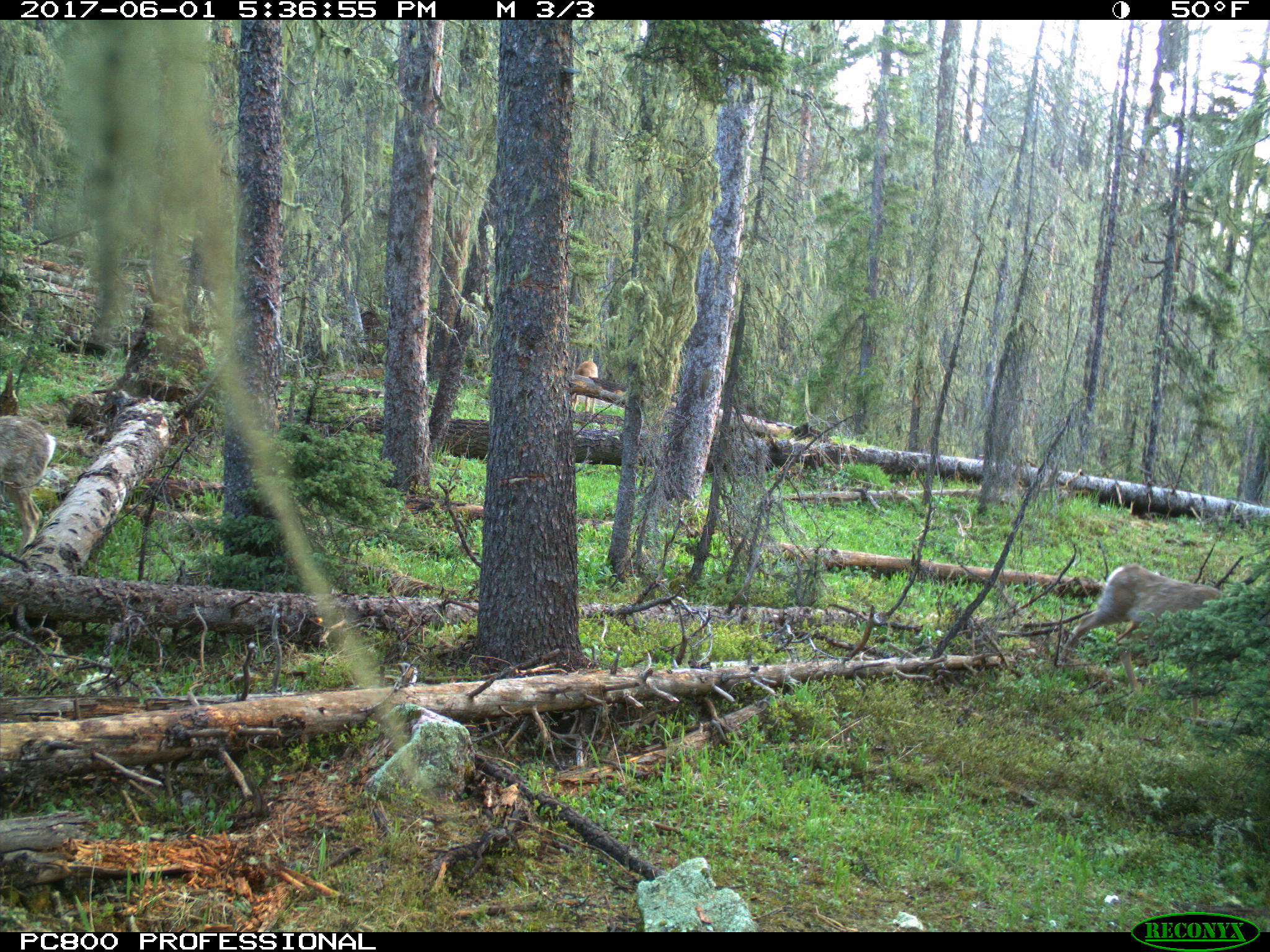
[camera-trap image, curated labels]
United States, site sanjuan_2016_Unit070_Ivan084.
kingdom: Animalia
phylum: Chordata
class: Mammalia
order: Artiodactyla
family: Cervidae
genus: Odocoileus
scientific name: Odocoileus hemionus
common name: mule deer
Odocoileus hemionus (mule deer).